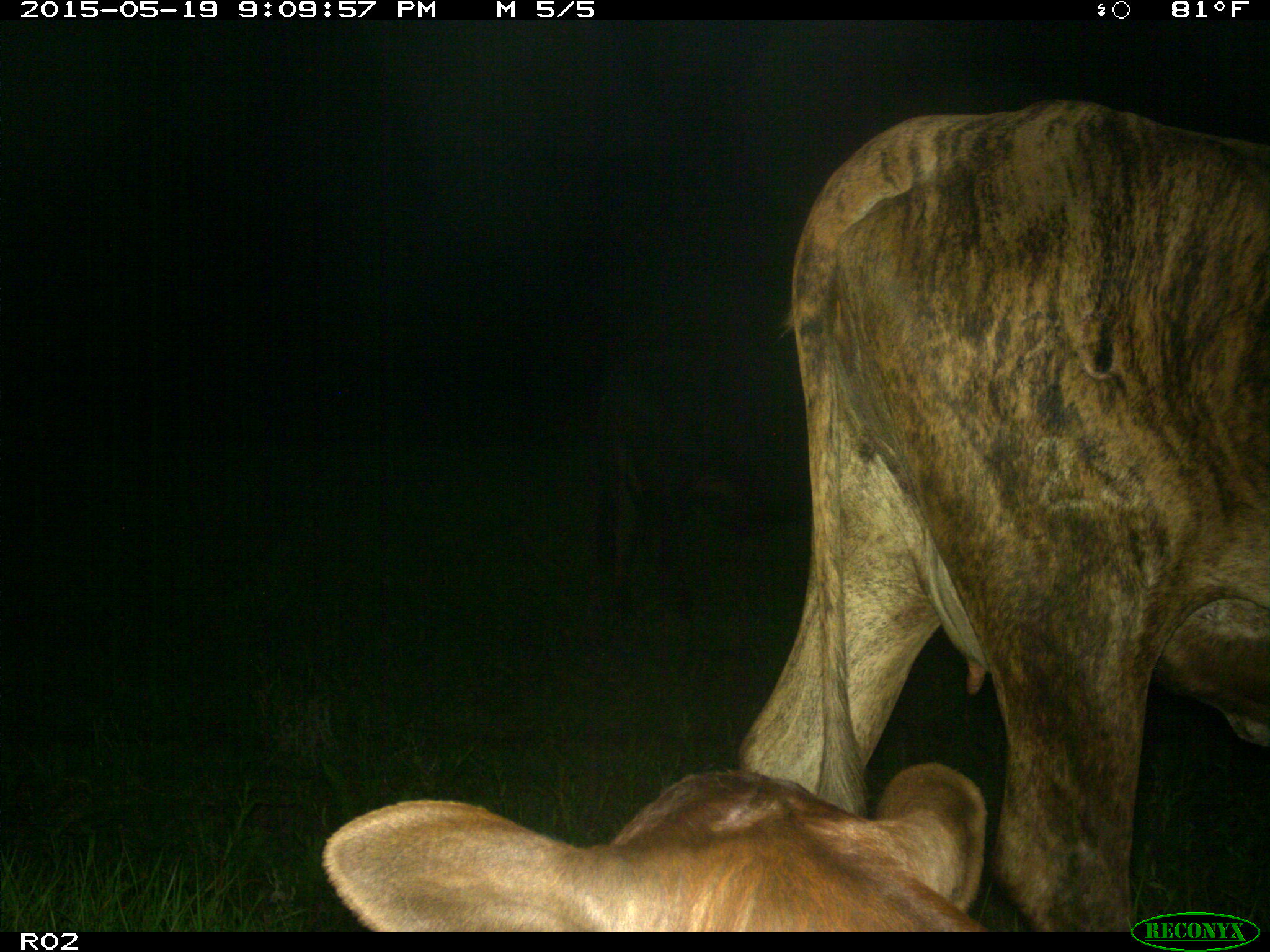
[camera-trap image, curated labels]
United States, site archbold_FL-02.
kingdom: Animalia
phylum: Chordata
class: Mammalia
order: Artiodactyla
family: Bovidae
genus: Bos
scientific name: Bos taurus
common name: domestic cow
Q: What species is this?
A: Bos taurus (domestic cow).